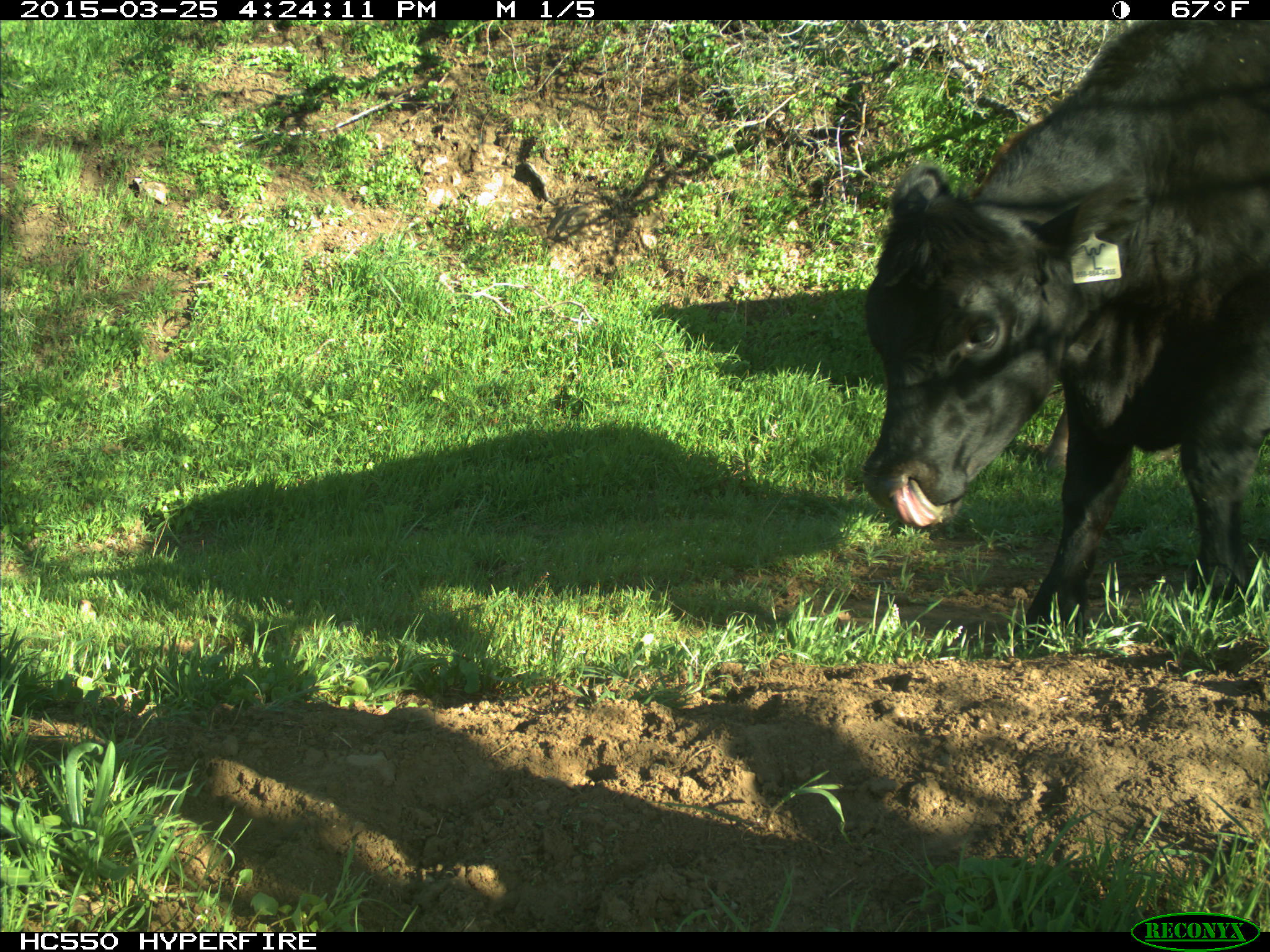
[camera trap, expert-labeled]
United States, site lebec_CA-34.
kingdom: Animalia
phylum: Chordata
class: Mammalia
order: Artiodactyla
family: Bovidae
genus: Bos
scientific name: Bos taurus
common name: domestic cow